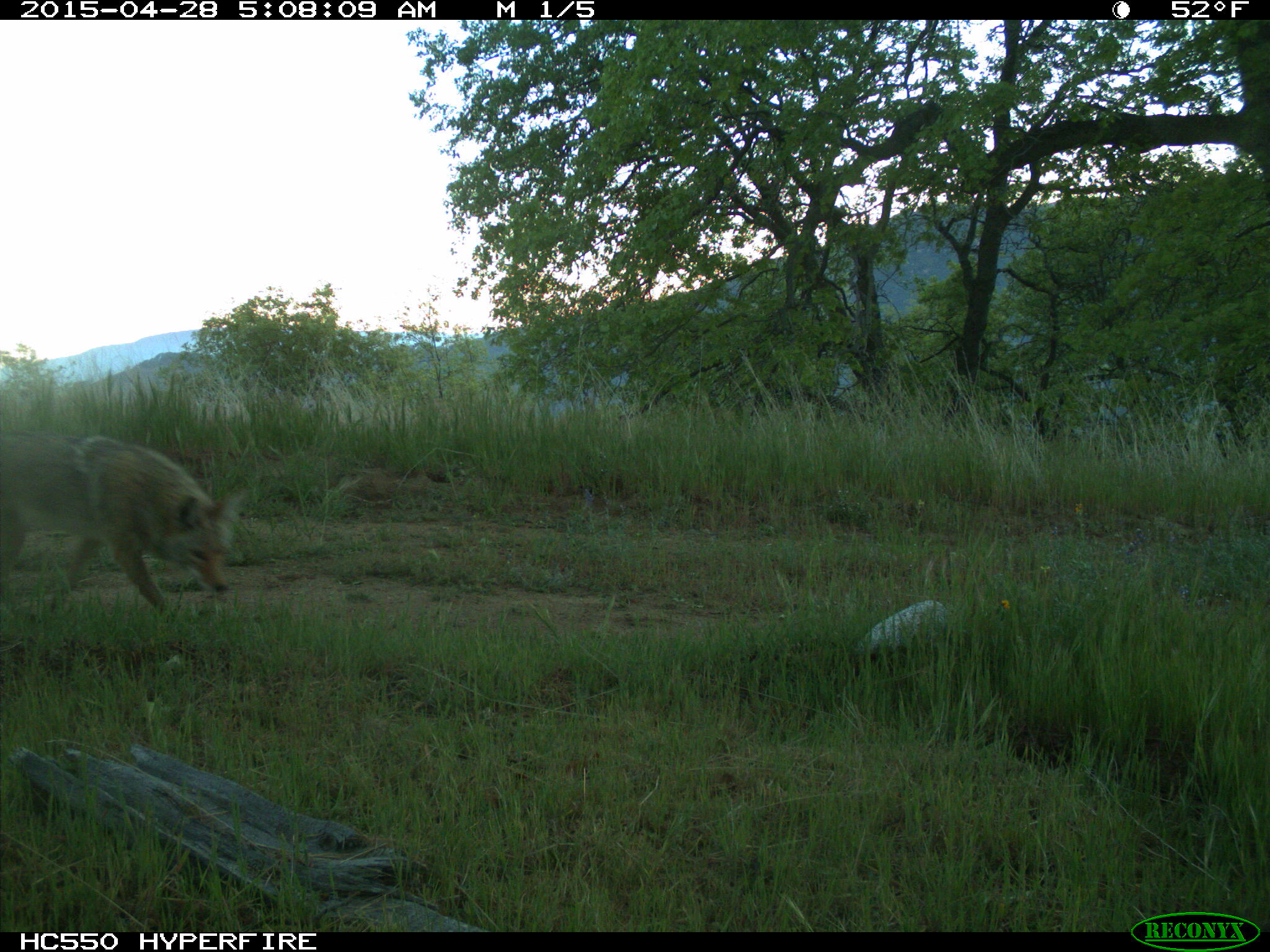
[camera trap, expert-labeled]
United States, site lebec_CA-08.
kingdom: Animalia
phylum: Chordata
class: Mammalia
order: Carnivora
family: Canidae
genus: Canis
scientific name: Canis latrans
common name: coyote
Canis latrans (coyote).